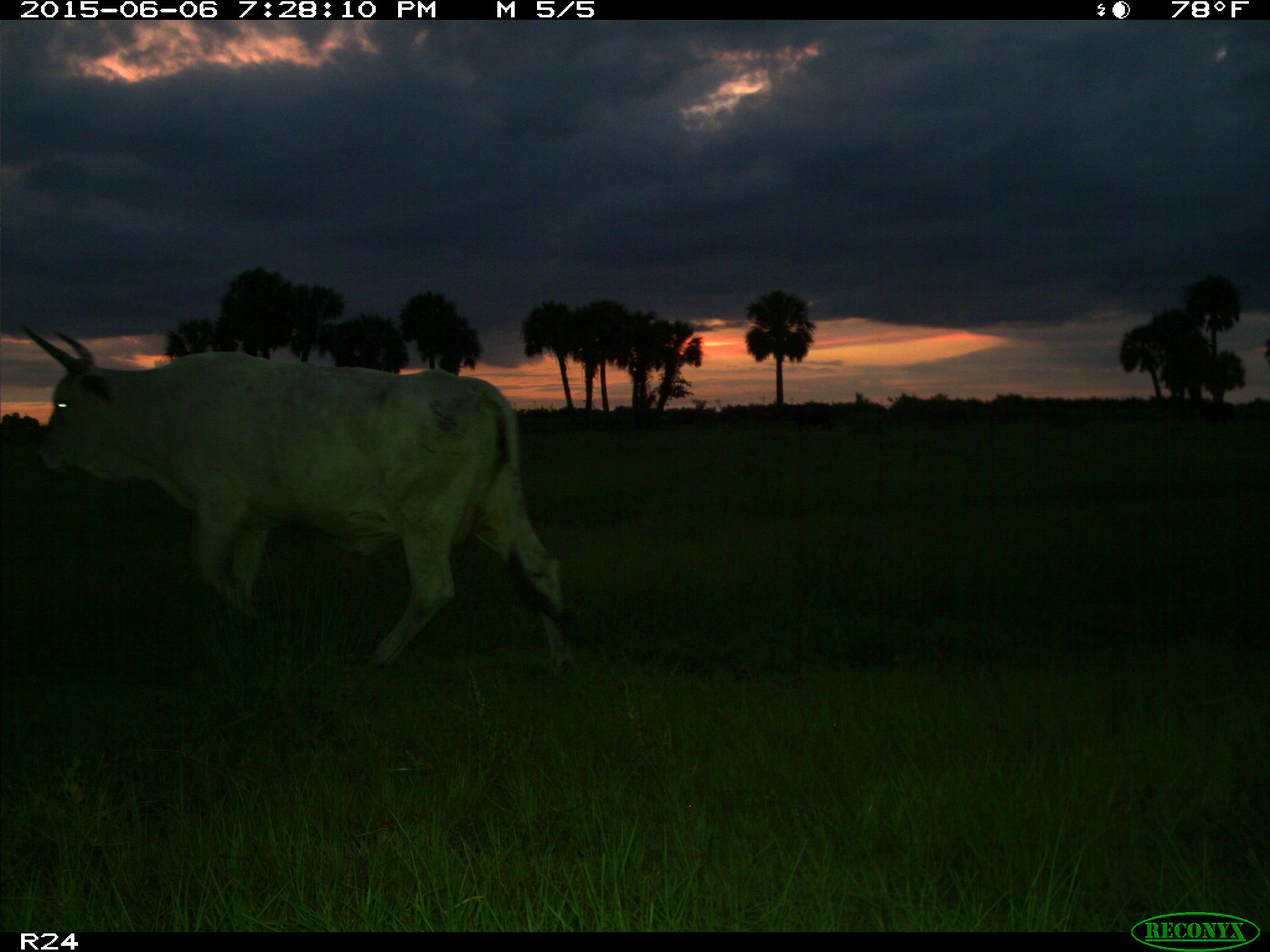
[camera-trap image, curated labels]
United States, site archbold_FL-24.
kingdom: Animalia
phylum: Chordata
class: Mammalia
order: Artiodactyla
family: Bovidae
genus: Bos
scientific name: Bos taurus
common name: domestic cow